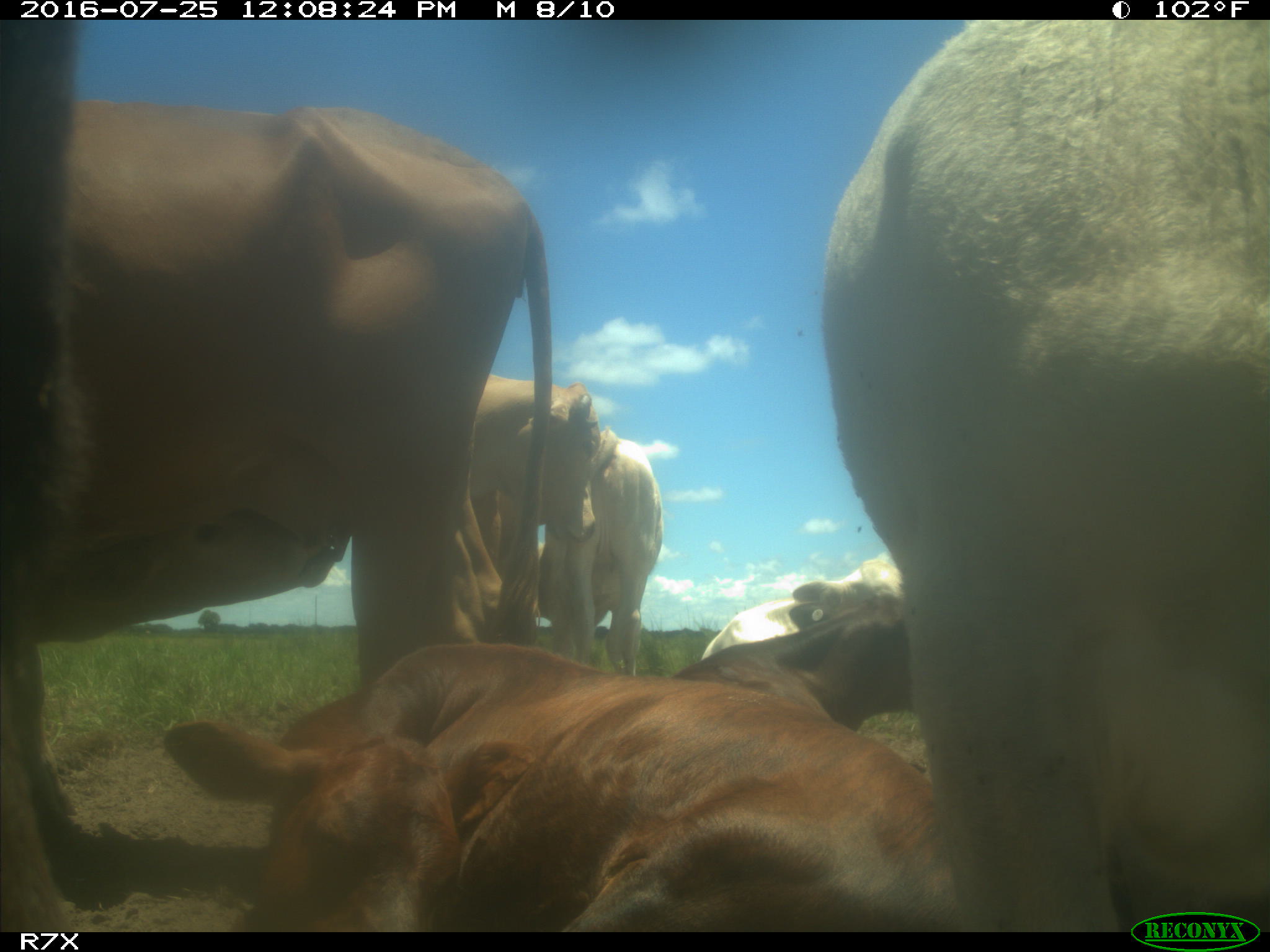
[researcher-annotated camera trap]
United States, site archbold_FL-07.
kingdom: Animalia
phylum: Chordata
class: Mammalia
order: Artiodactyla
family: Bovidae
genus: Bos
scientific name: Bos taurus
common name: domestic cow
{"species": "Bos taurus (domestic cow)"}